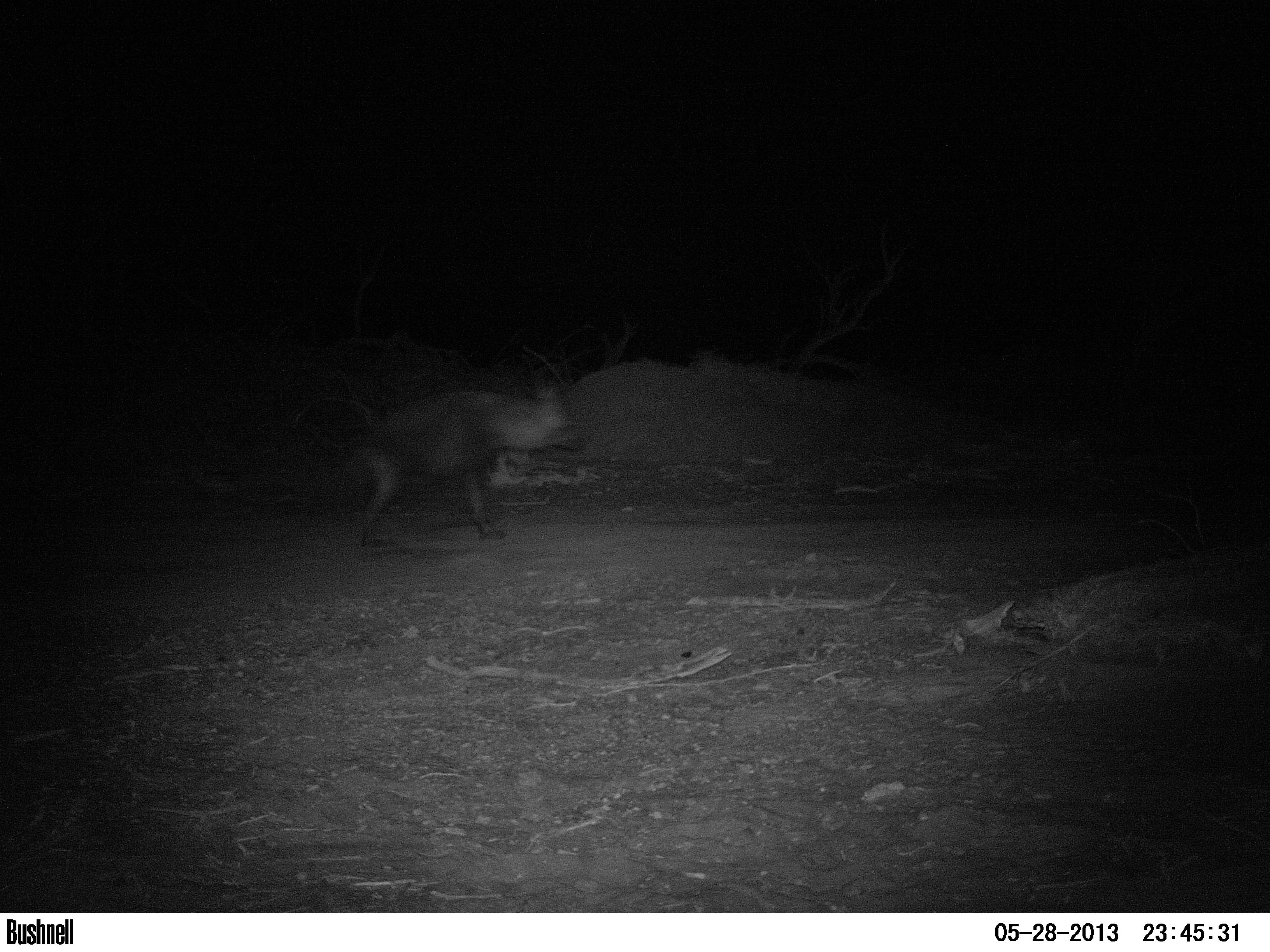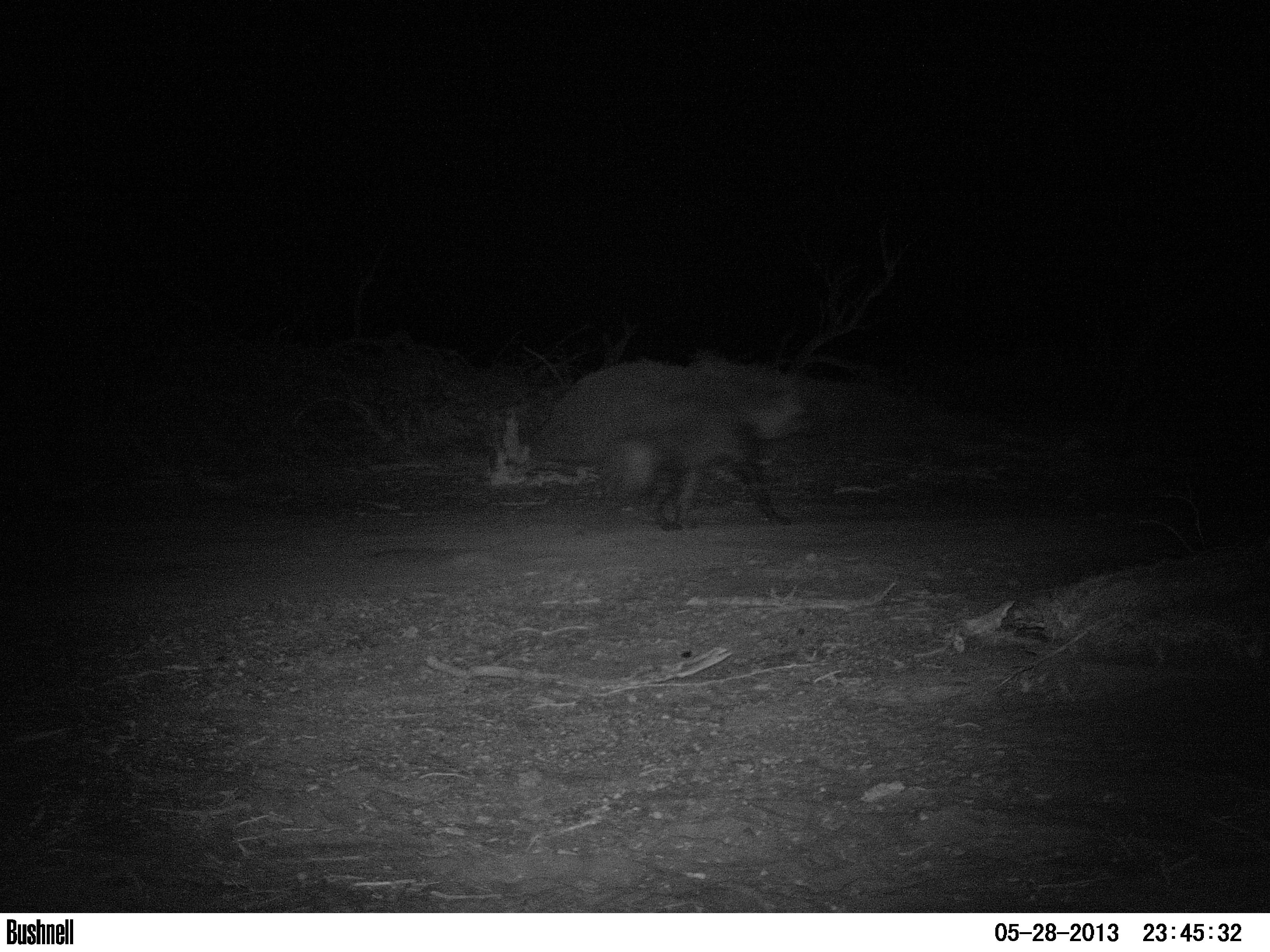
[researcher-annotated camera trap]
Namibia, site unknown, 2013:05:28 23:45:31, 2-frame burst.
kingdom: Animalia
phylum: Chordata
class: Mammalia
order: Carnivora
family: Hyaenidae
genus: Parahyaena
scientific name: Parahyaena brunnea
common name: brown hyena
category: hyaena brunnea